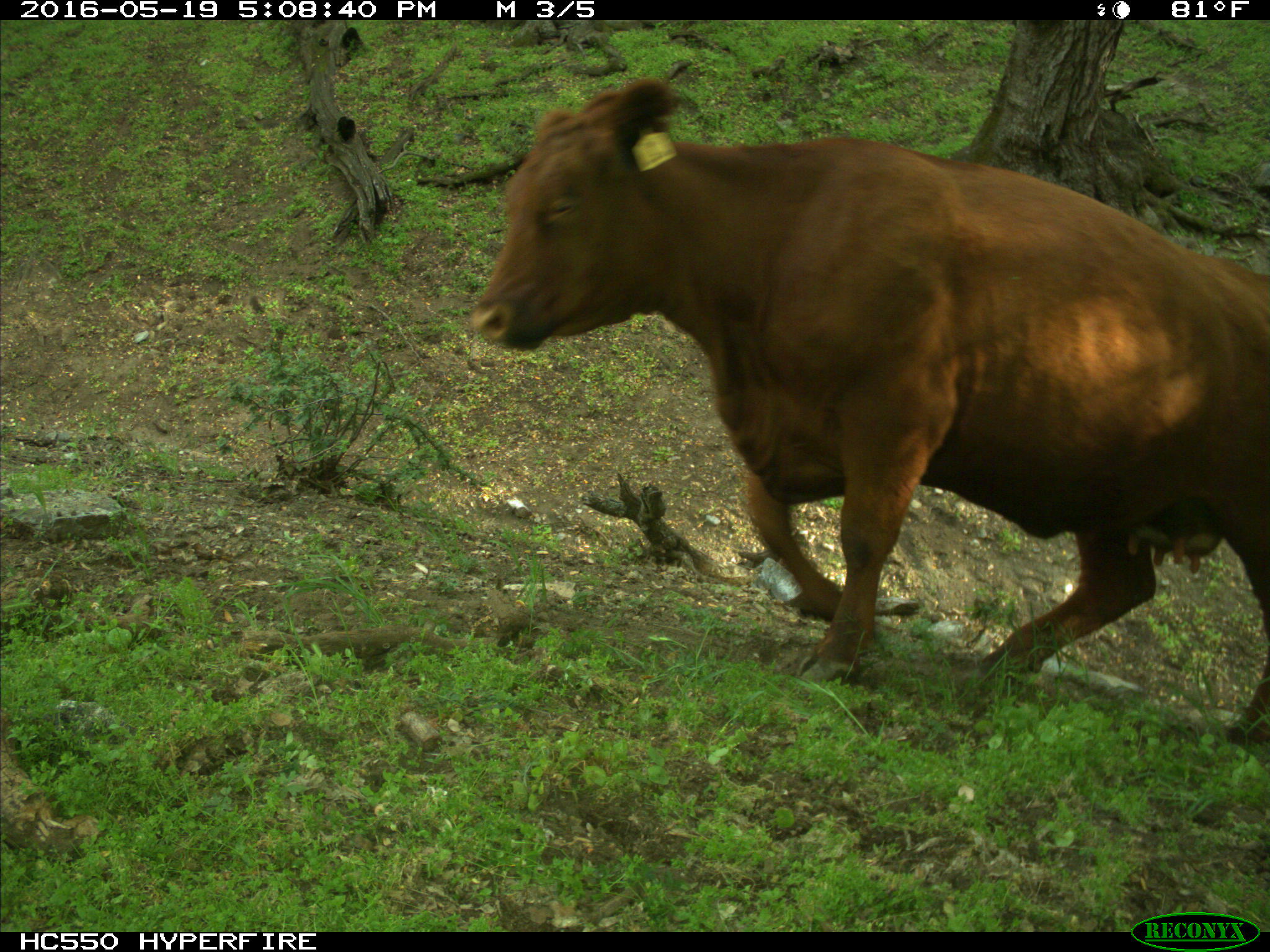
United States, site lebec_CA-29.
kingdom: Animalia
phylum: Chordata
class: Mammalia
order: Artiodactyla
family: Bovidae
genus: Bos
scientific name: Bos taurus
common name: domestic cow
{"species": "Bos taurus (domestic cow)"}